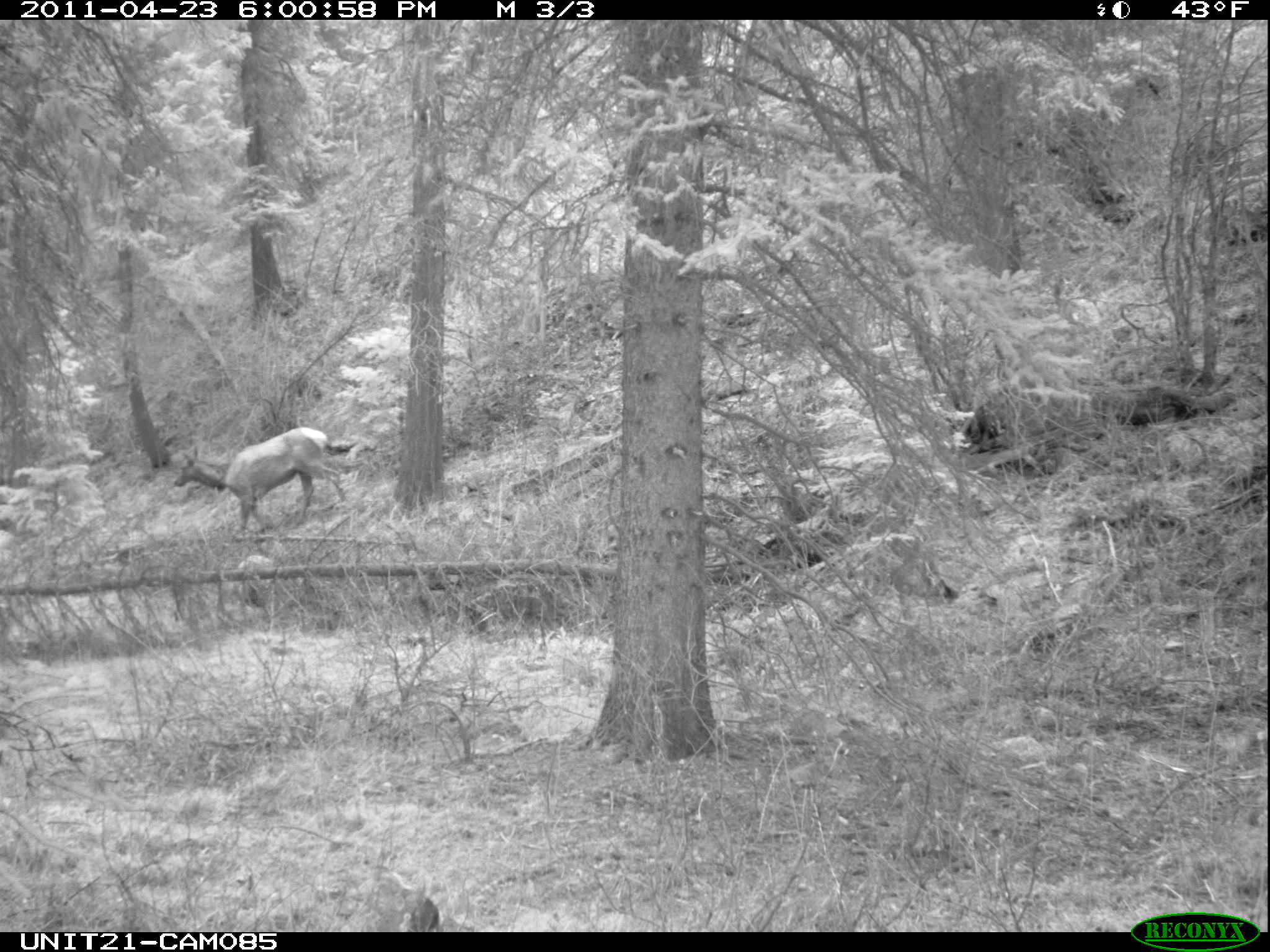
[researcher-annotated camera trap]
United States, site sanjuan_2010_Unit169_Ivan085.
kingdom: Animalia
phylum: Chordata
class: Mammalia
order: Artiodactyla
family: Cervidae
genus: Cervus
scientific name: Cervus elaphus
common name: red deer